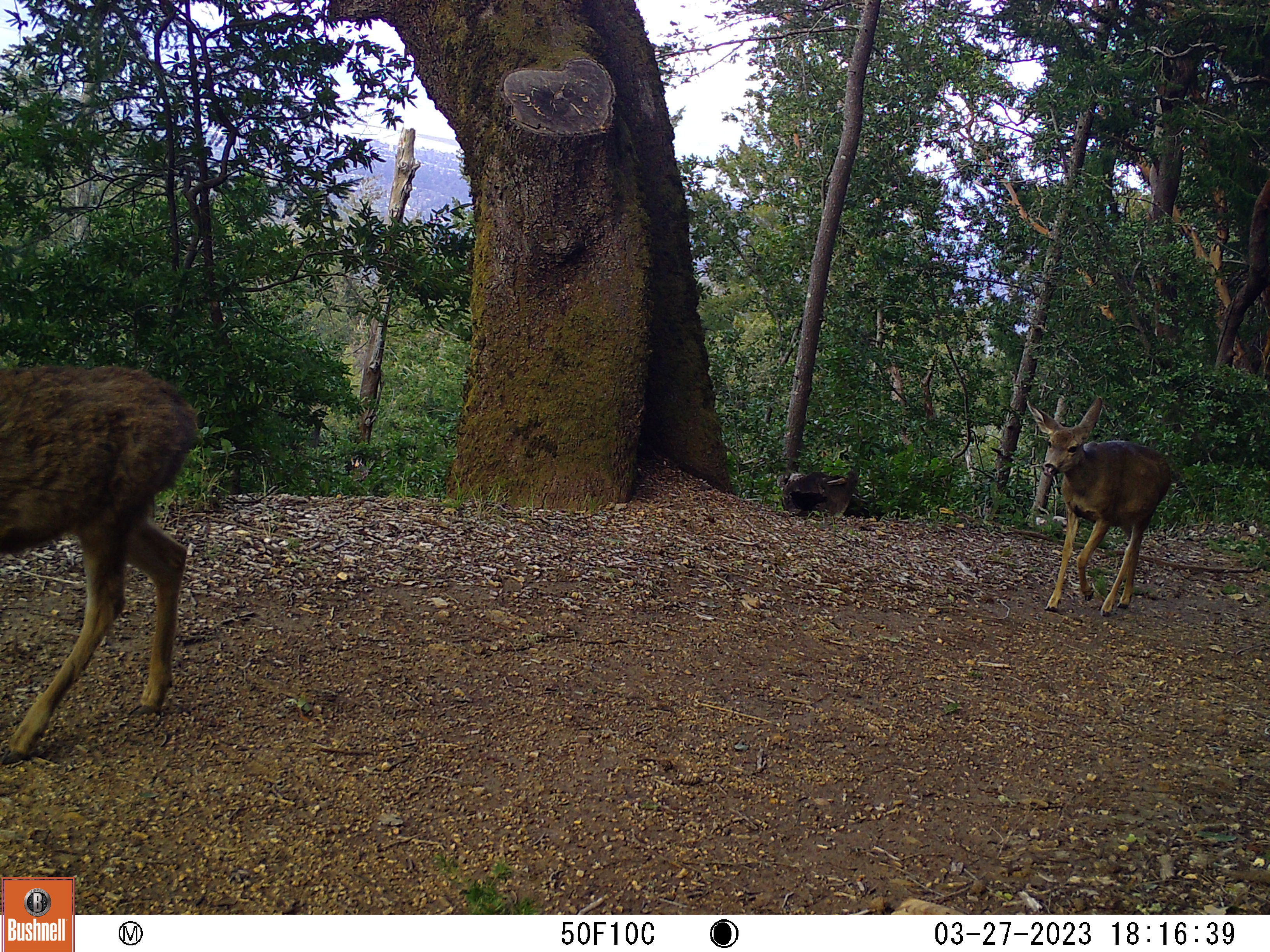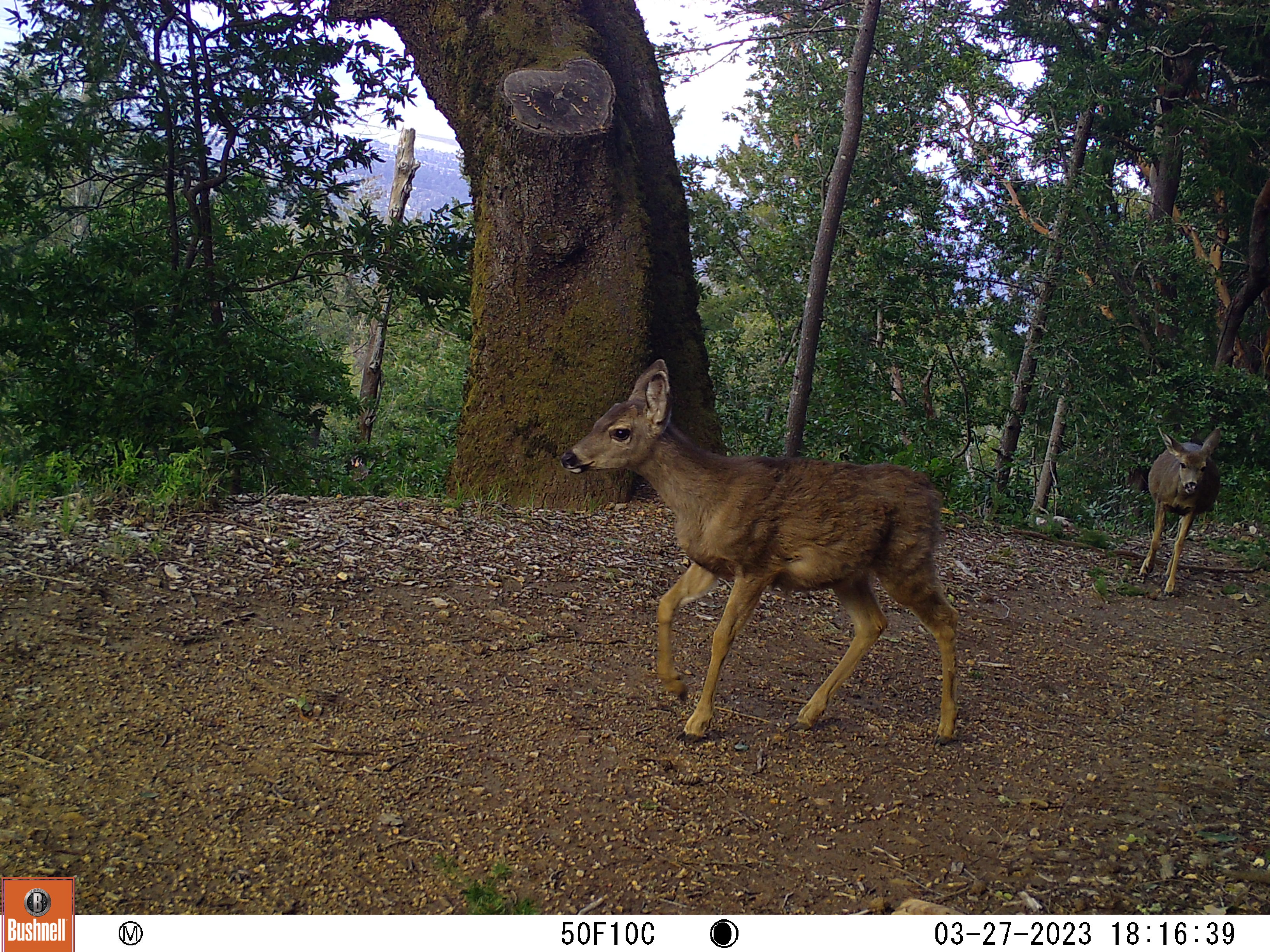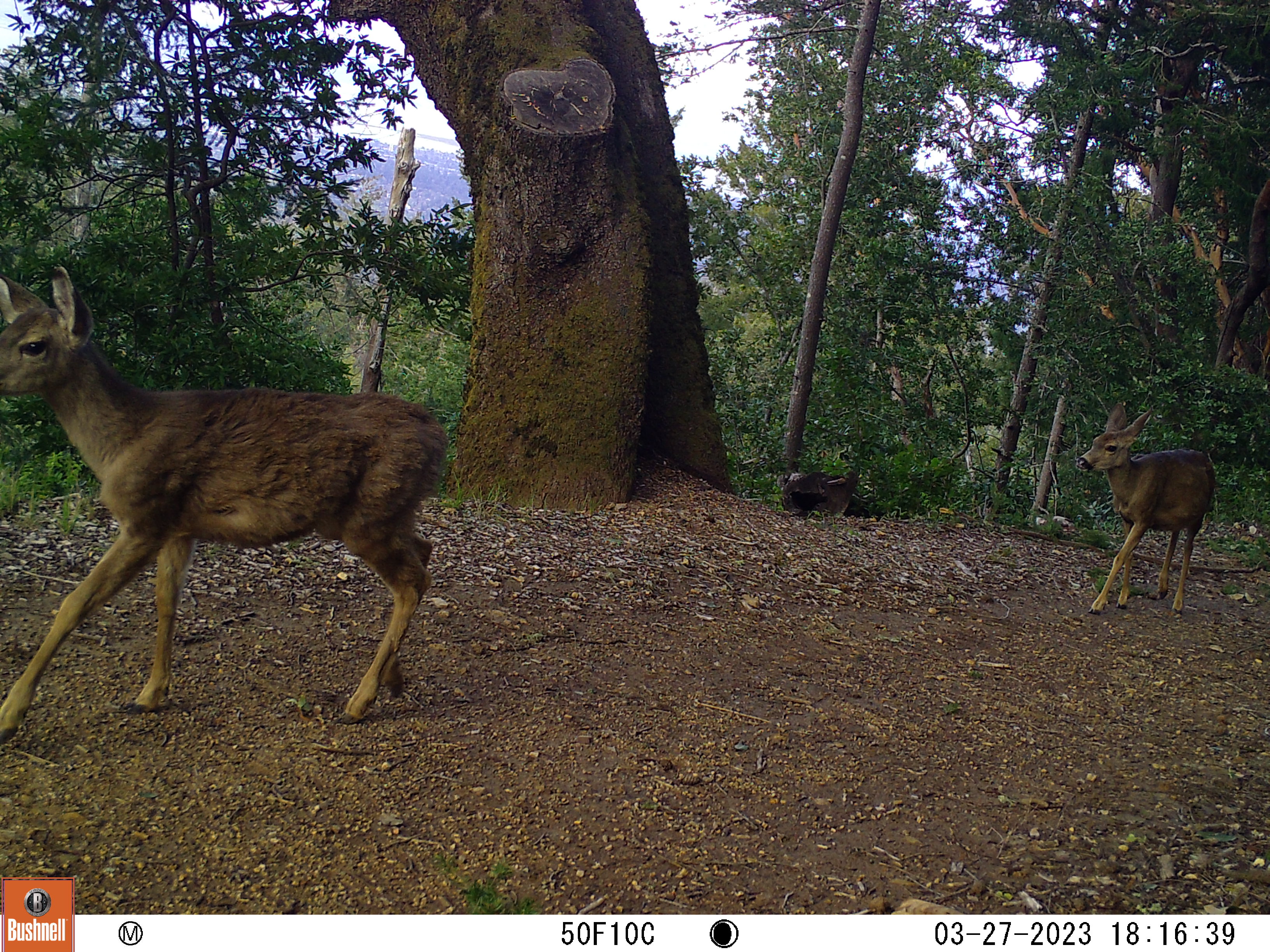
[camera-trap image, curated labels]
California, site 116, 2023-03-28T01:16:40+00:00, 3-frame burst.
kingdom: Animalia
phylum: Chordata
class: Mammalia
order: Artiodactyla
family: Cervidae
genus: Odocoileus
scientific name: Odocoileus hemionus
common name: mule deer